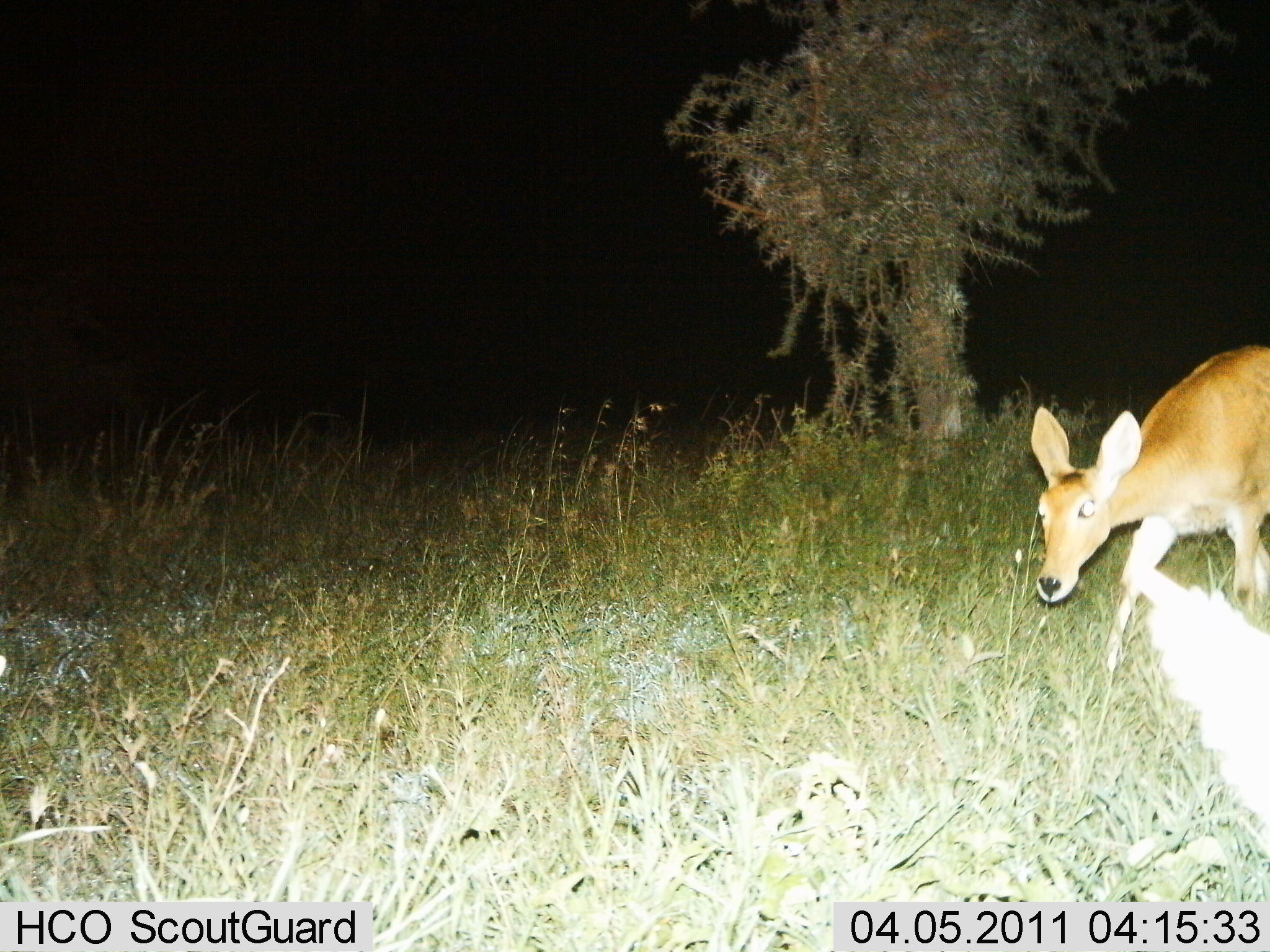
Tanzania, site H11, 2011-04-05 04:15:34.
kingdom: Animalia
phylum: Chordata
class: Mammalia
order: Artiodactyla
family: Bovidae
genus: Redunca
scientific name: Redunca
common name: reedbuck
Reedbuck (Redunca), count 1. Behavior (volunteer vote fractions): standing 27%, resting 0%, moving 73%, interacting 0%. Young present (vote fraction): 0%. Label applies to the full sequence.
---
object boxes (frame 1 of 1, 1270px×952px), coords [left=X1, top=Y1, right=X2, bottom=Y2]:
animal: [left=1025, top=333, right=1266, bottom=616]; [left=1114, top=542, right=1266, bottom=830]